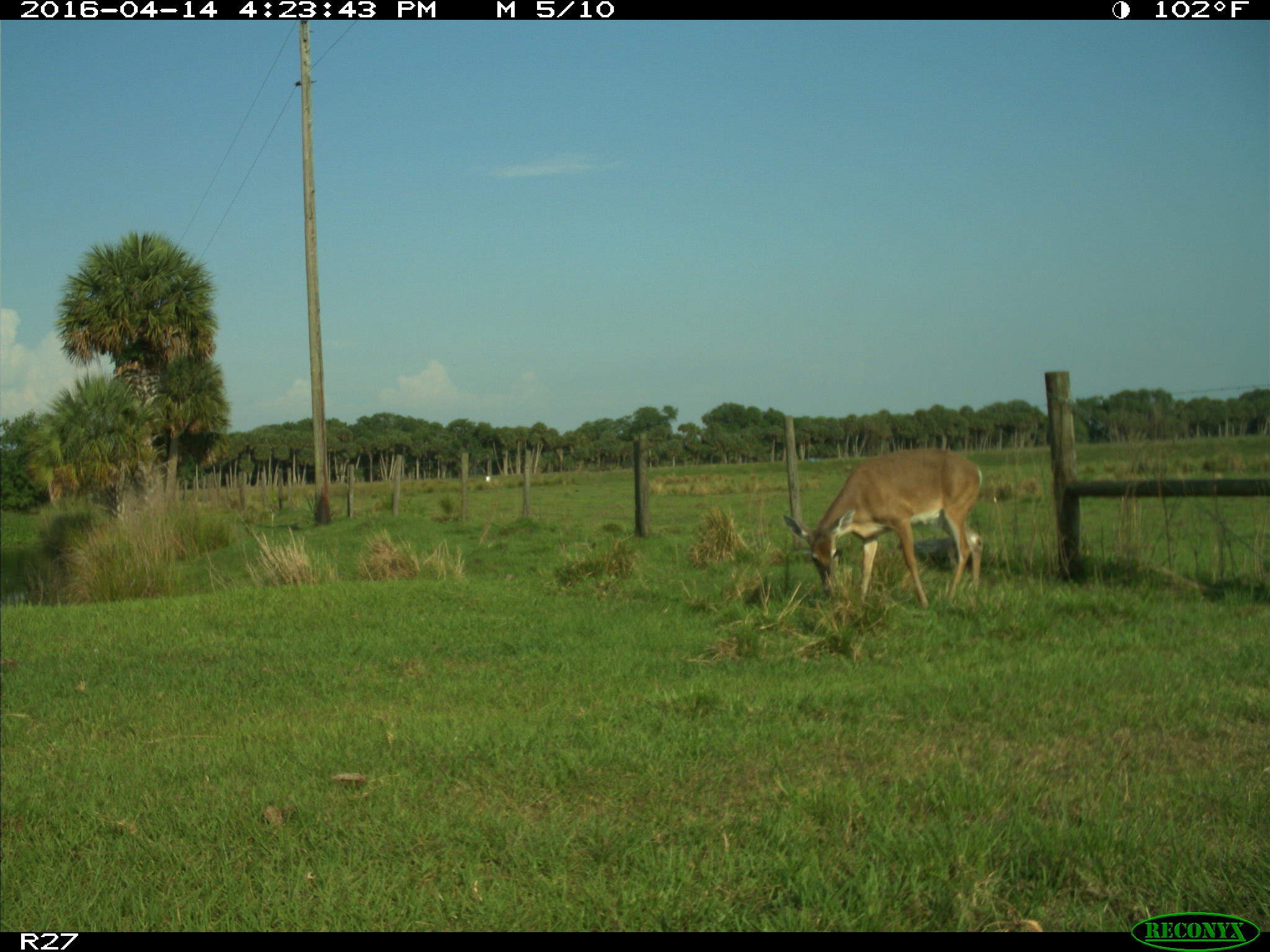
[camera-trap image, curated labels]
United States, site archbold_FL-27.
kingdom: Animalia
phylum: Chordata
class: Mammalia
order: Artiodactyla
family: Cervidae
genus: Odocoileus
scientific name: Odocoileus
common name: deer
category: unidentified deer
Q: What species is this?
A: Unidentified deer (deer) (Odocoileus).